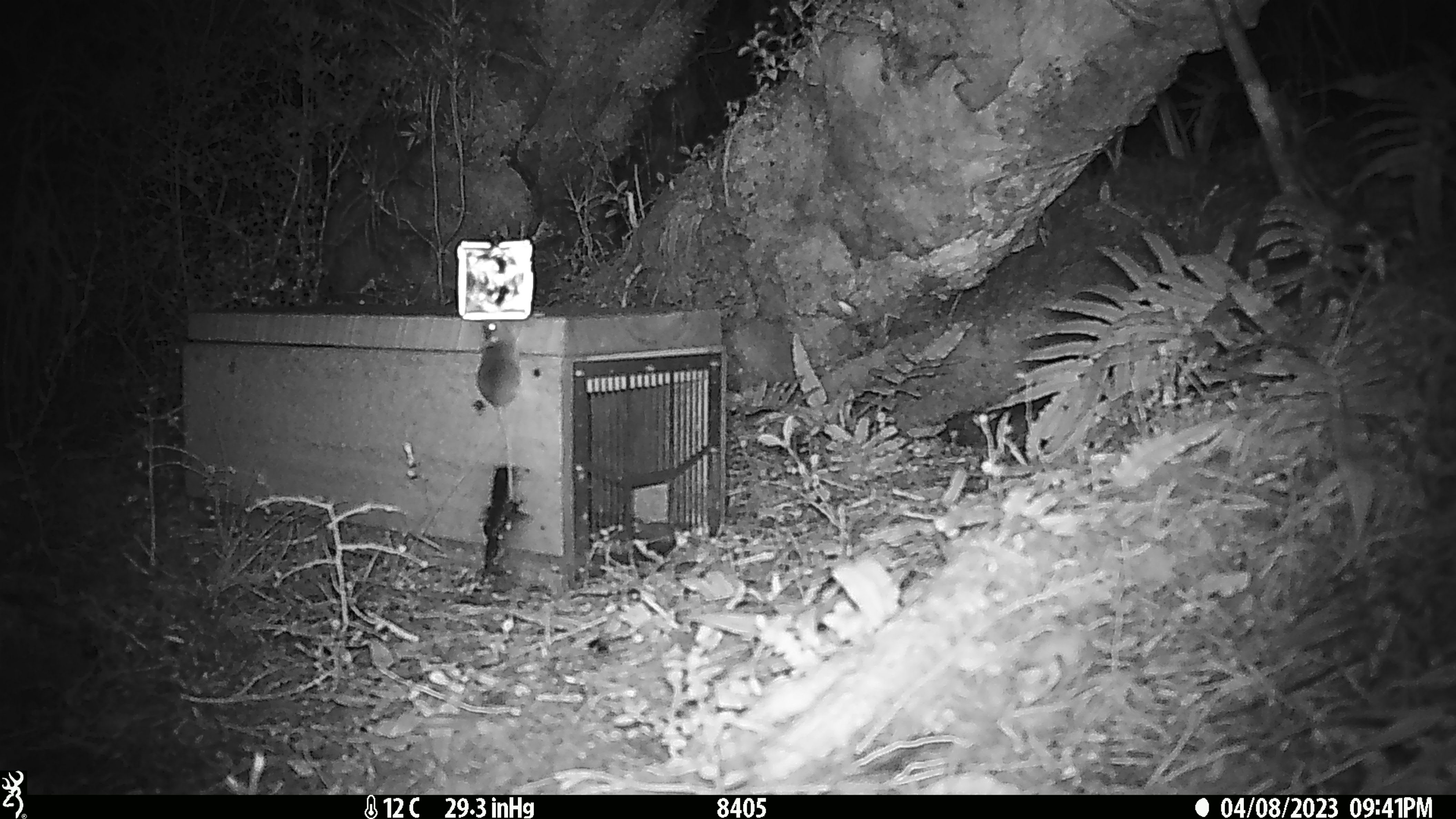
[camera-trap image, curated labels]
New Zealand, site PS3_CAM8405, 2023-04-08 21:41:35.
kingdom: Animalia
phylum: Chordata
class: Mammalia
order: Rodentia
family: Muridae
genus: Mus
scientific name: Mus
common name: mouse